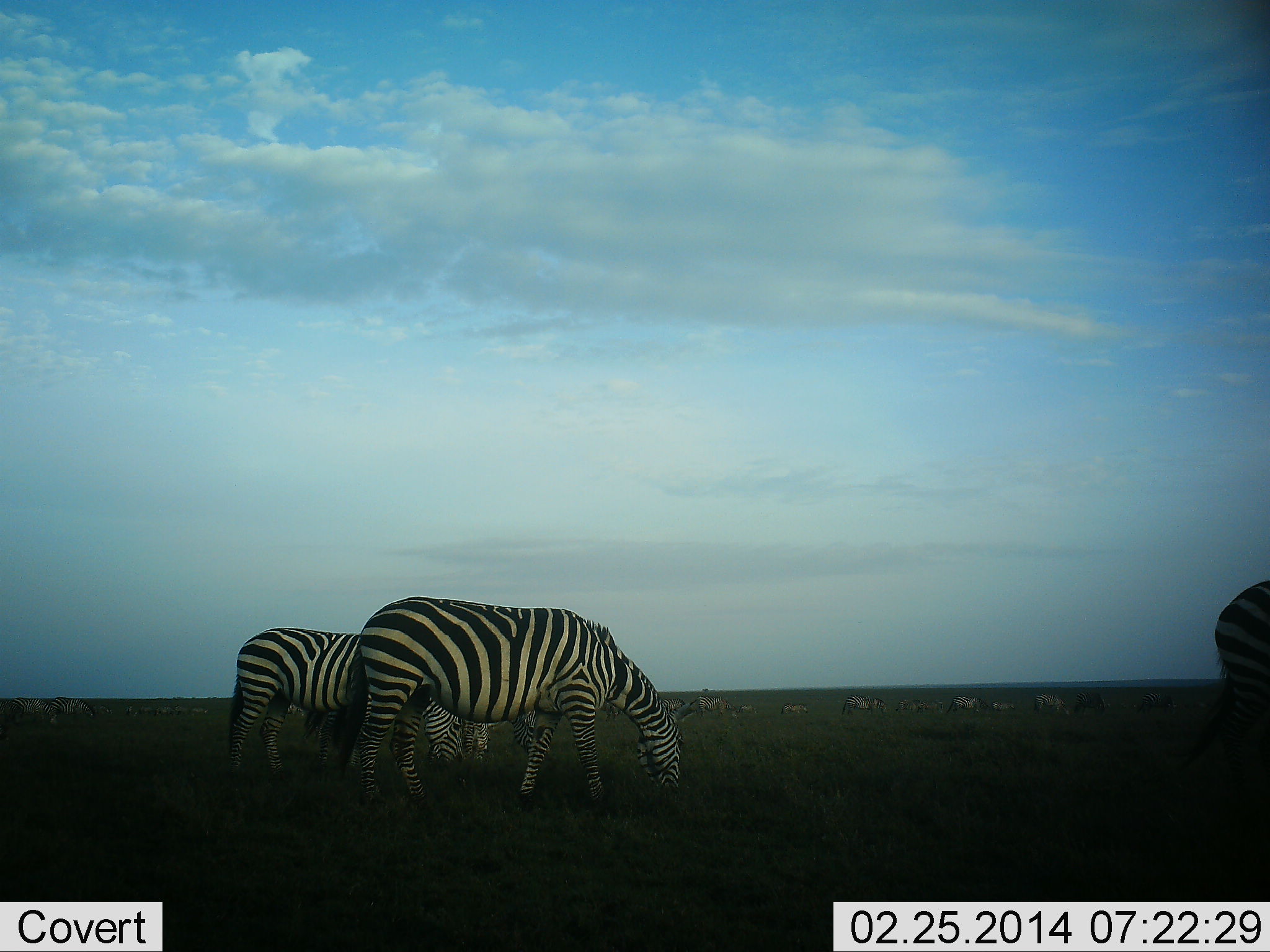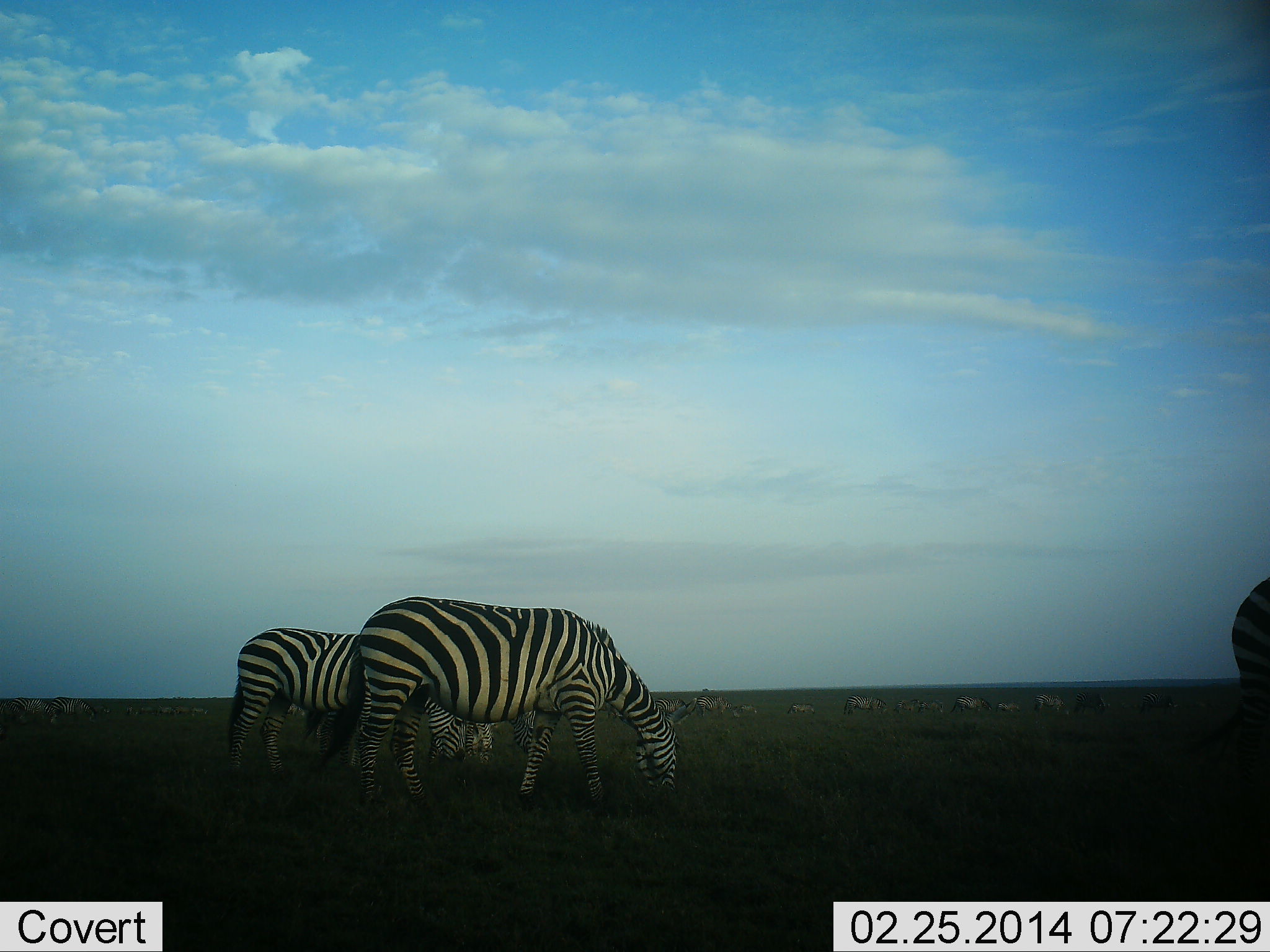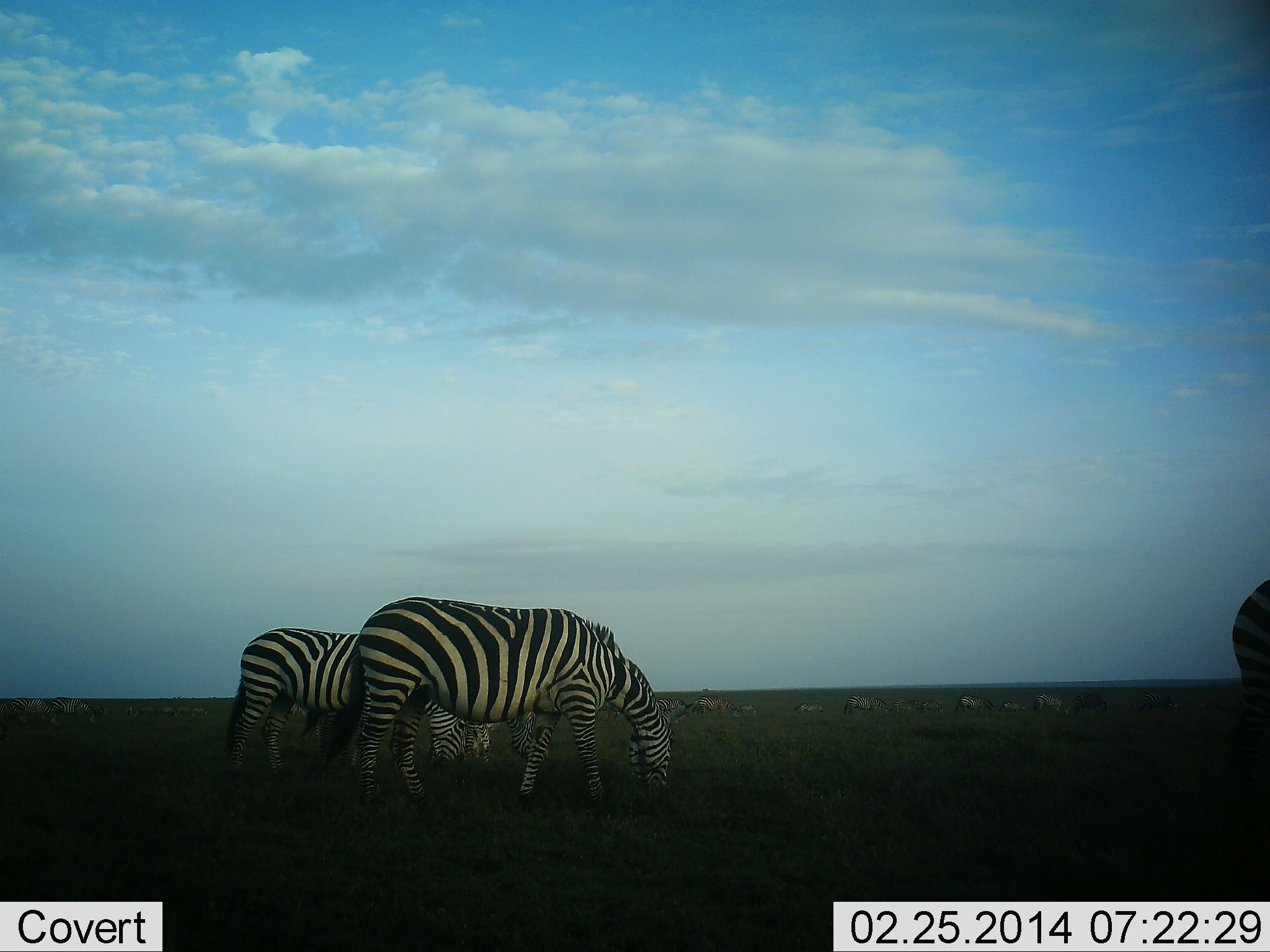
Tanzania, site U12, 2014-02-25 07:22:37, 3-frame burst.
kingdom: Animalia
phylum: Chordata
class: Mammalia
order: Perissodactyla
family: Equidae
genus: Equus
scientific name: Equus quagga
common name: plains zebra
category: zebra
Zebra (plains zebra) (Equus quagga), count 11-50. Behavior (volunteer vote fractions): standing 20%, resting 0%, moving 10%, interacting 0%. Young present (vote fraction): 0%. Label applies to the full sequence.